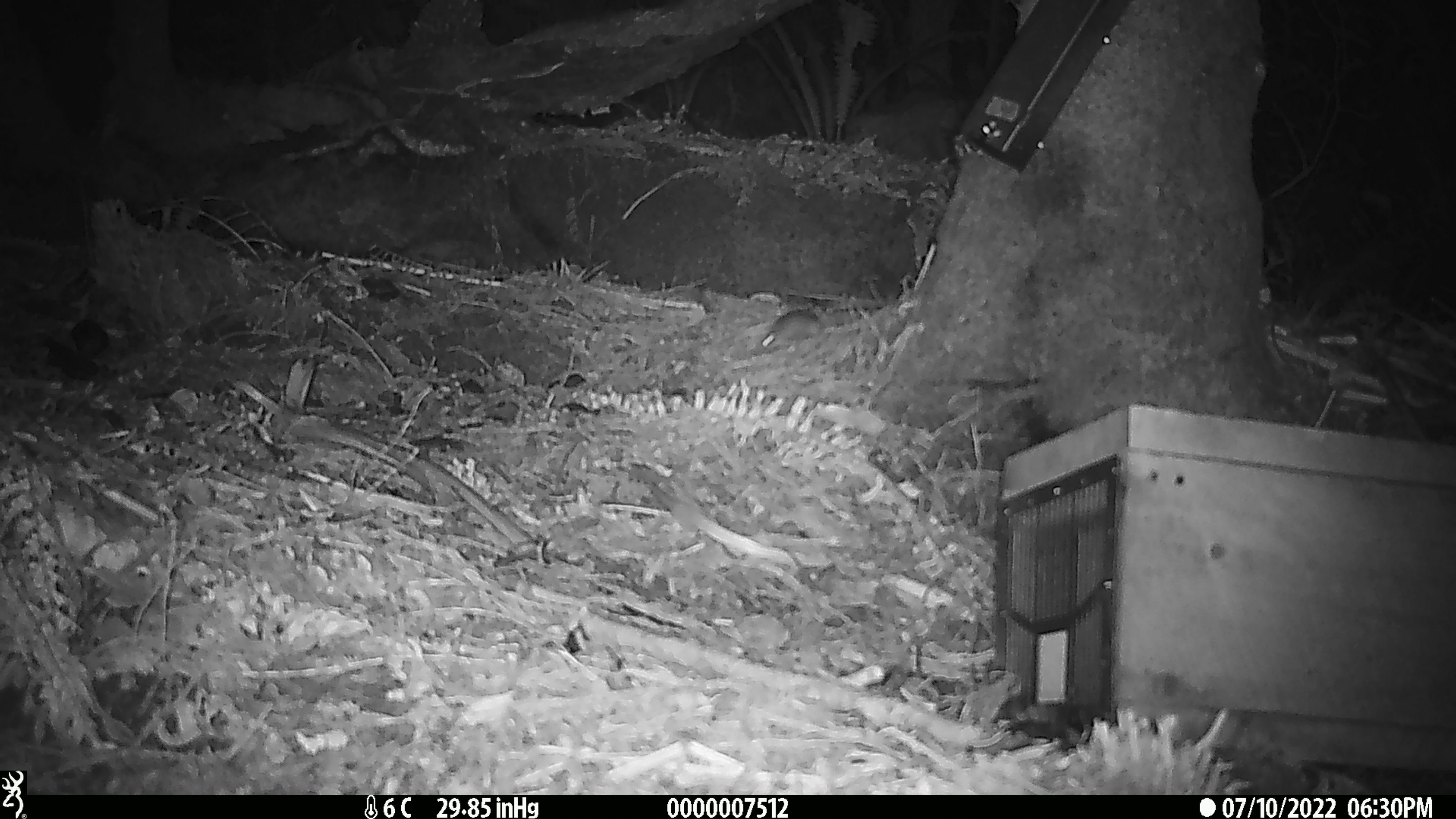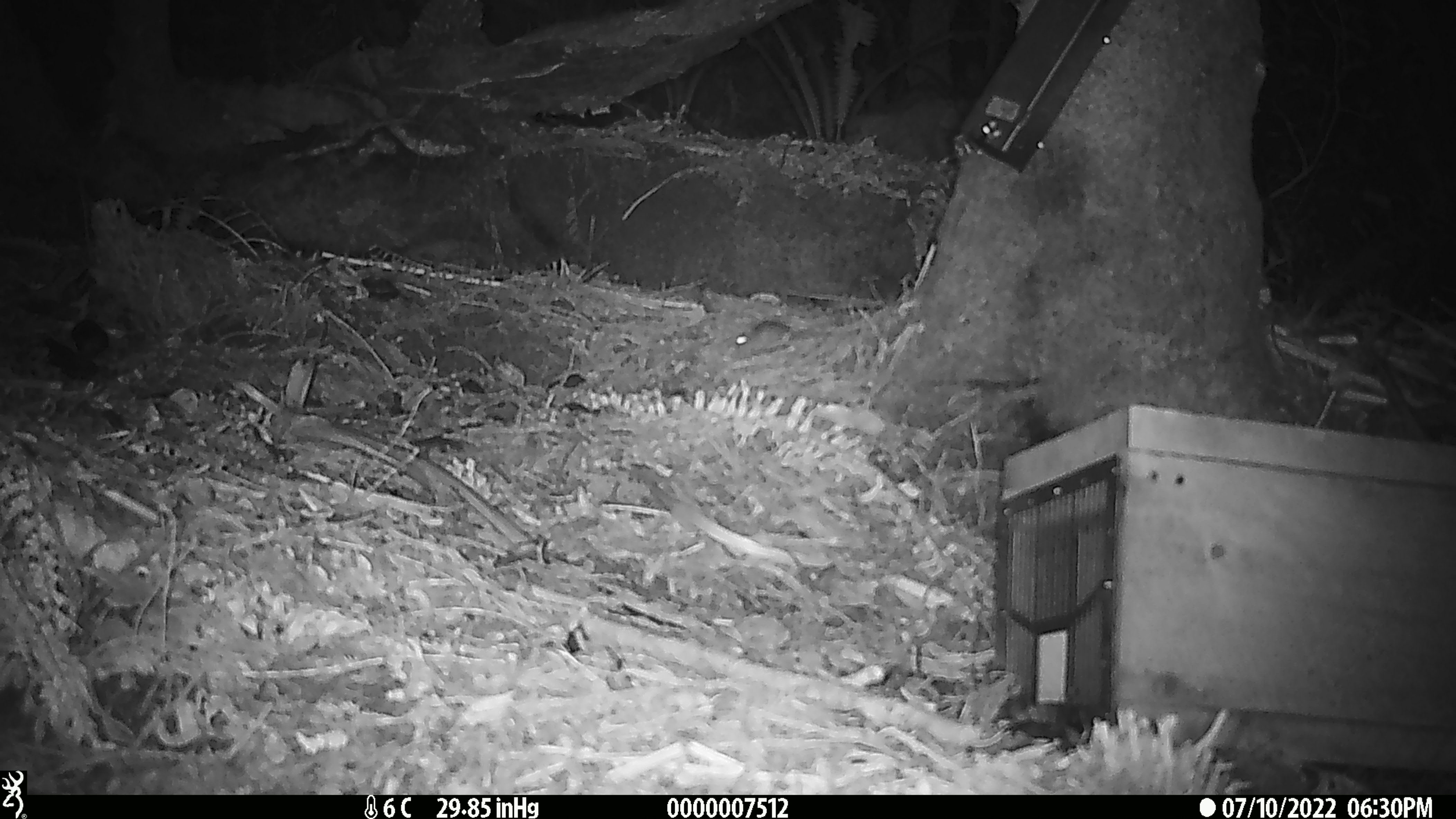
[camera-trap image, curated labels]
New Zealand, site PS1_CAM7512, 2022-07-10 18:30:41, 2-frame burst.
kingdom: Animalia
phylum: Chordata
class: Mammalia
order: Rodentia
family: Muridae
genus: Mus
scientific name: Mus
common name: mouse